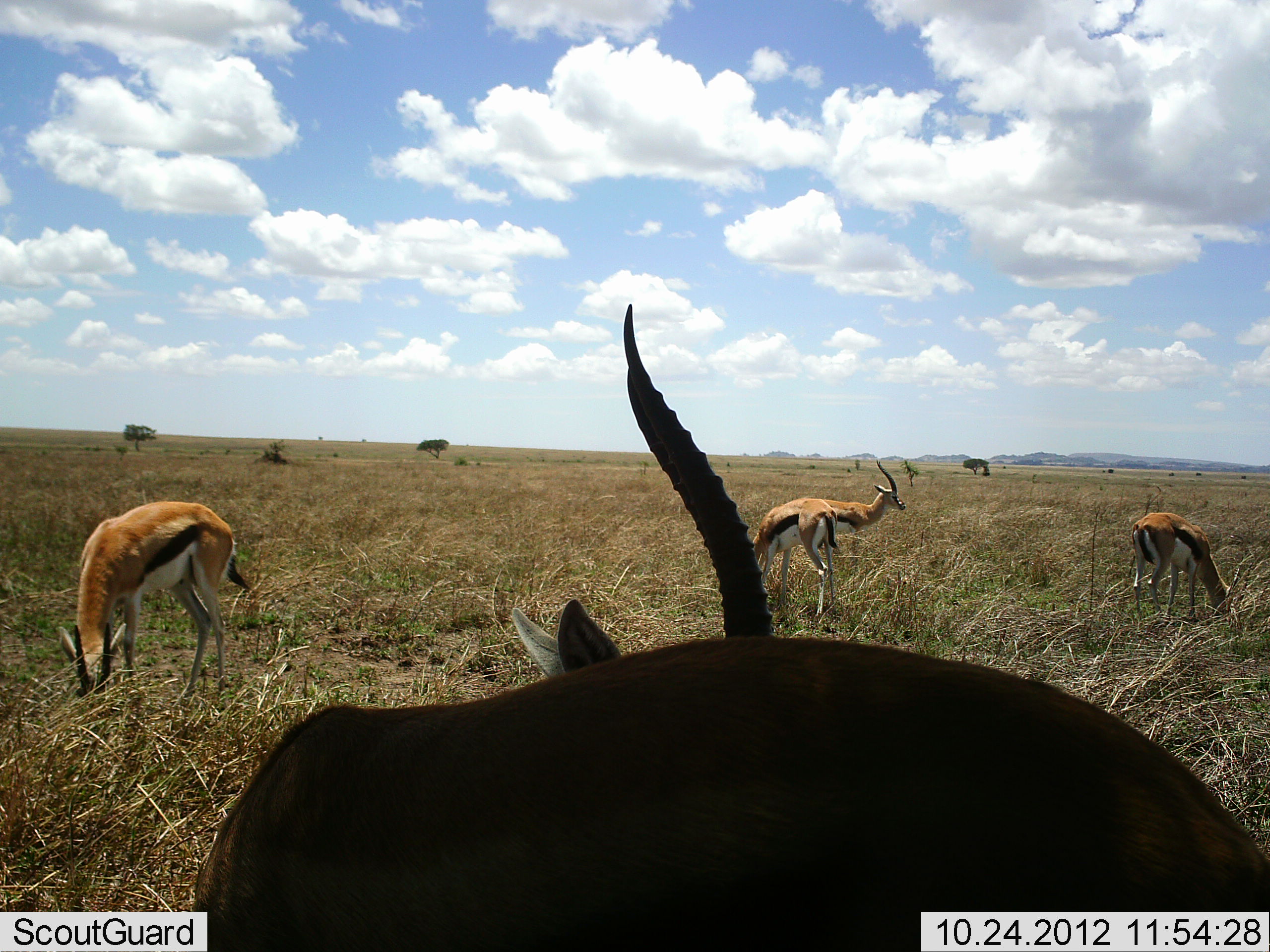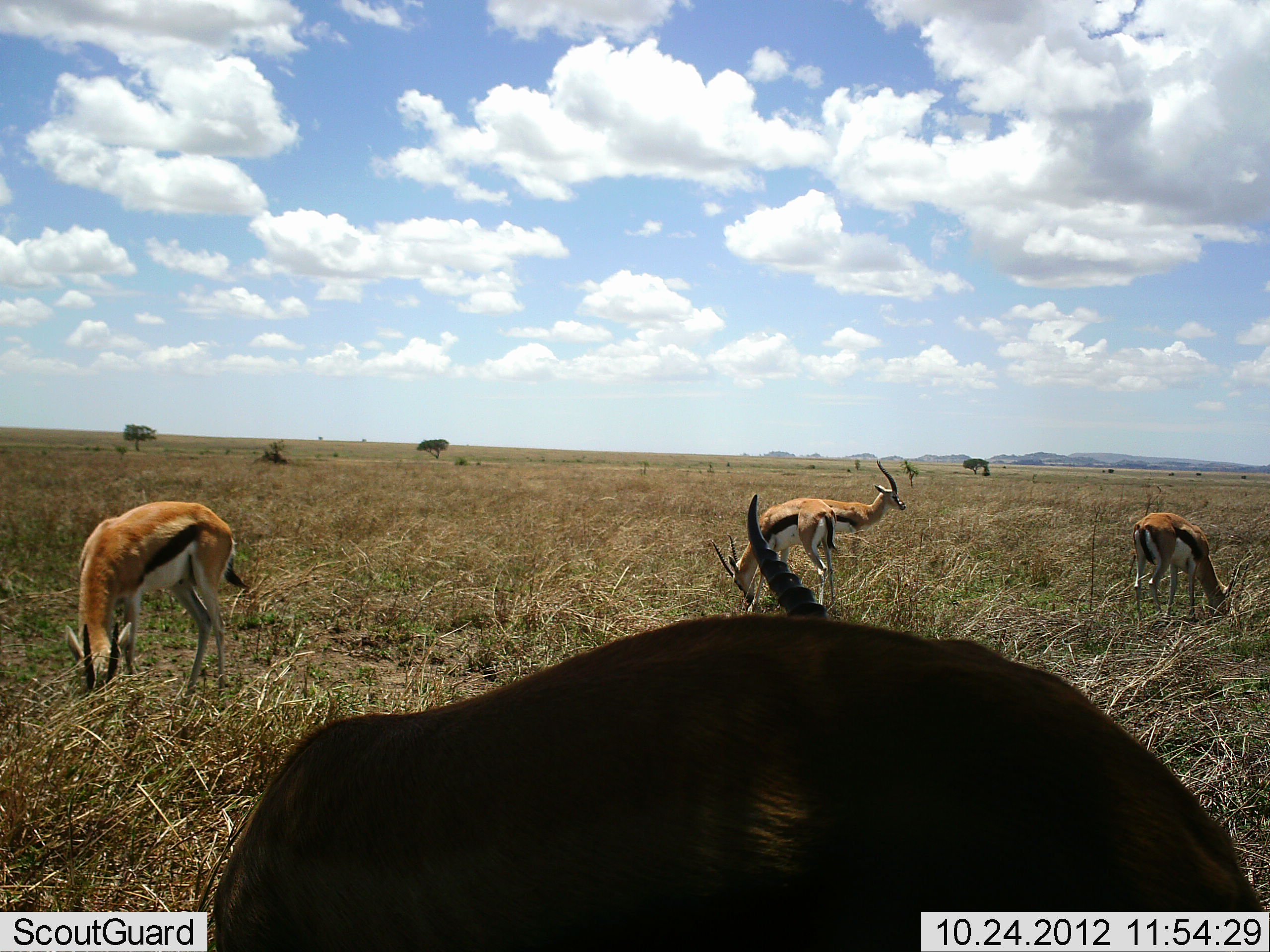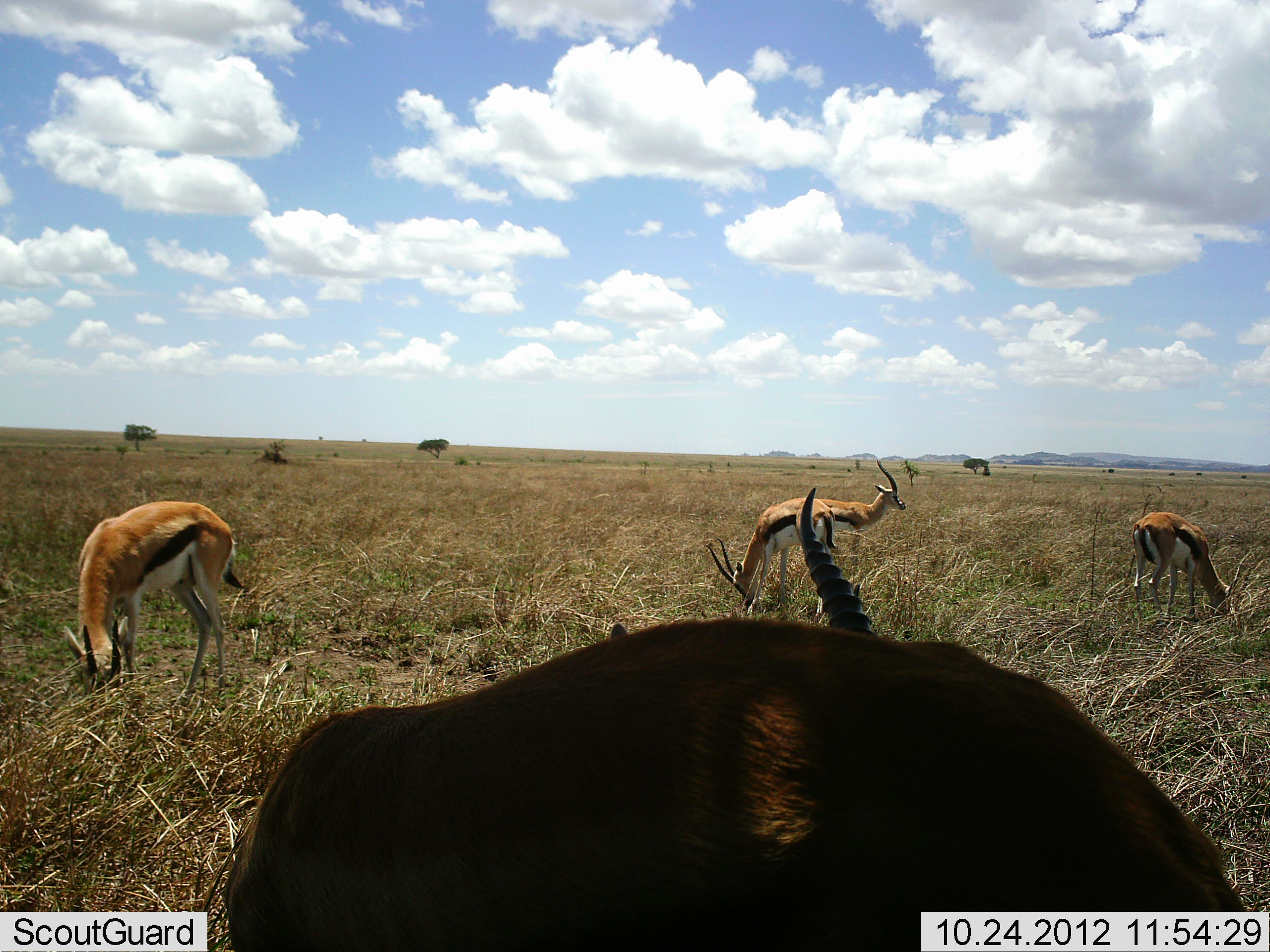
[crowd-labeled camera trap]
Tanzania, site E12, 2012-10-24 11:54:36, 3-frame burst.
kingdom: Animalia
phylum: Chordata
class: Mammalia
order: Artiodactyla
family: Bovidae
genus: Eudorcas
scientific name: Eudorcas thomsonii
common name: thomson's gazelle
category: gazellethomsons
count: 5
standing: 70%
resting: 10%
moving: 10%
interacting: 0%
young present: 0%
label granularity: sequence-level